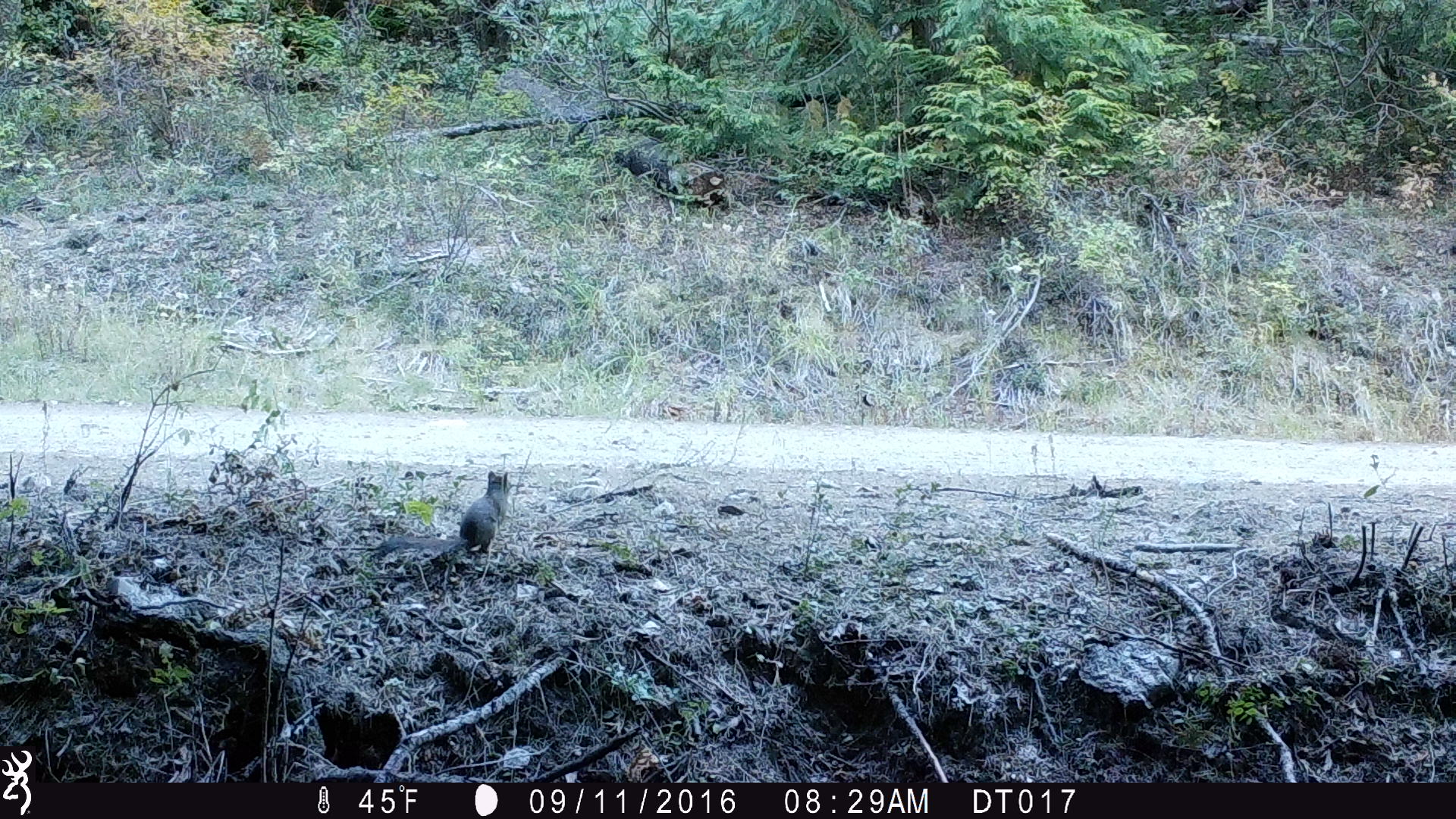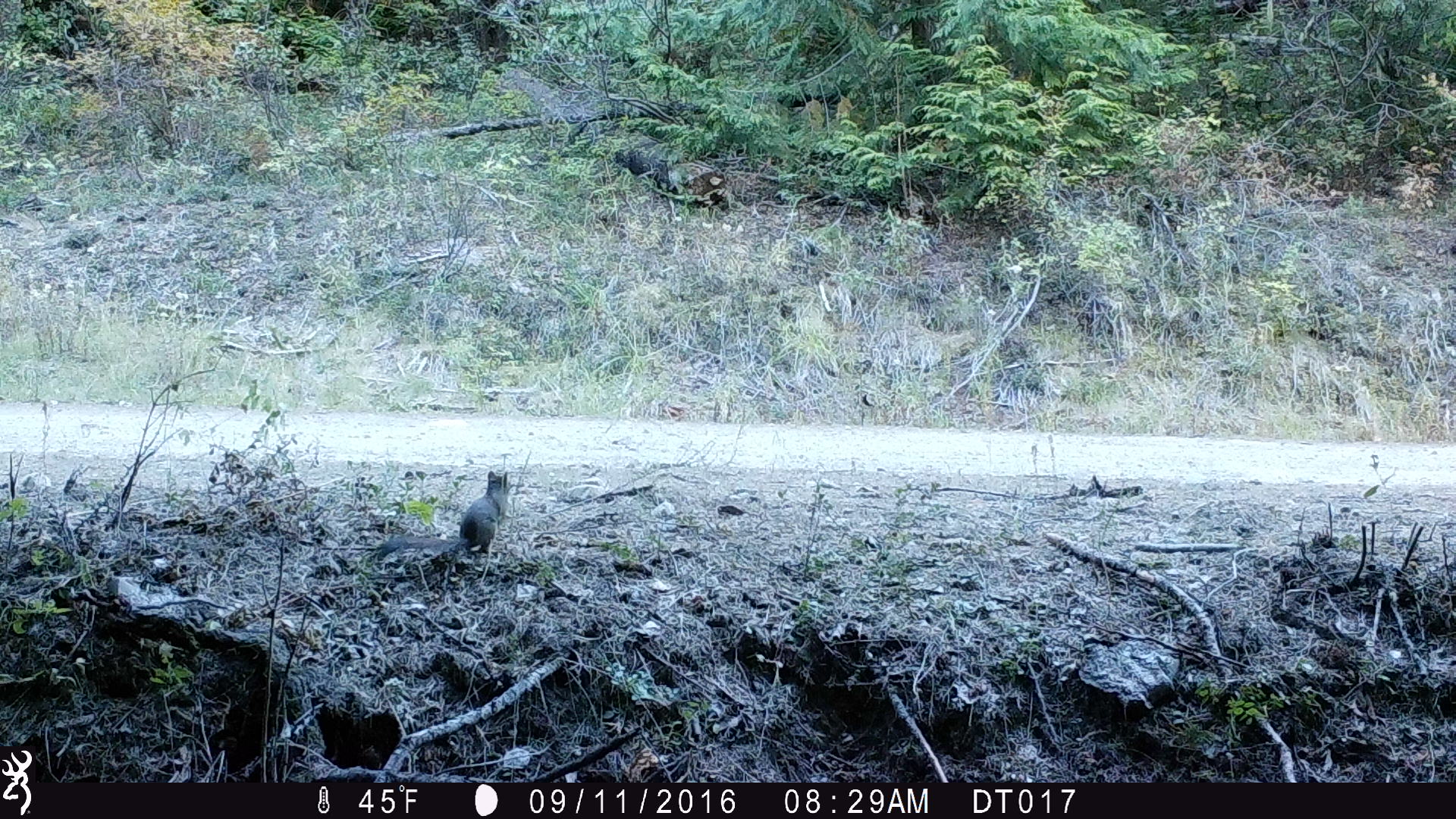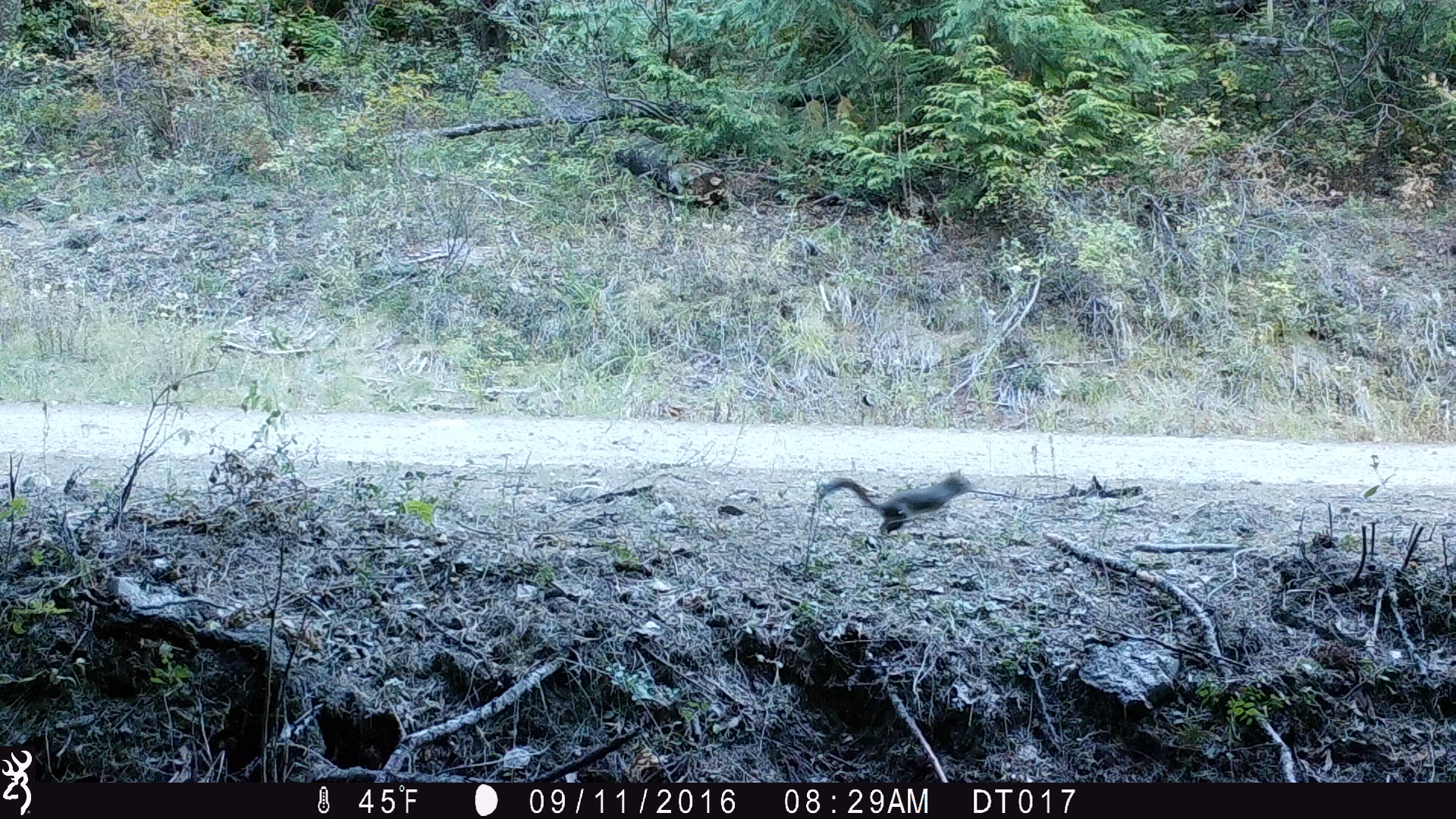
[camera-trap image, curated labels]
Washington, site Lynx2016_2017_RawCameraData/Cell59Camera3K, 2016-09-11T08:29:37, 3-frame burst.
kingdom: Animalia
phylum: Chordata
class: Mammalia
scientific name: Mammalia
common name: small mammal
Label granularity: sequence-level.